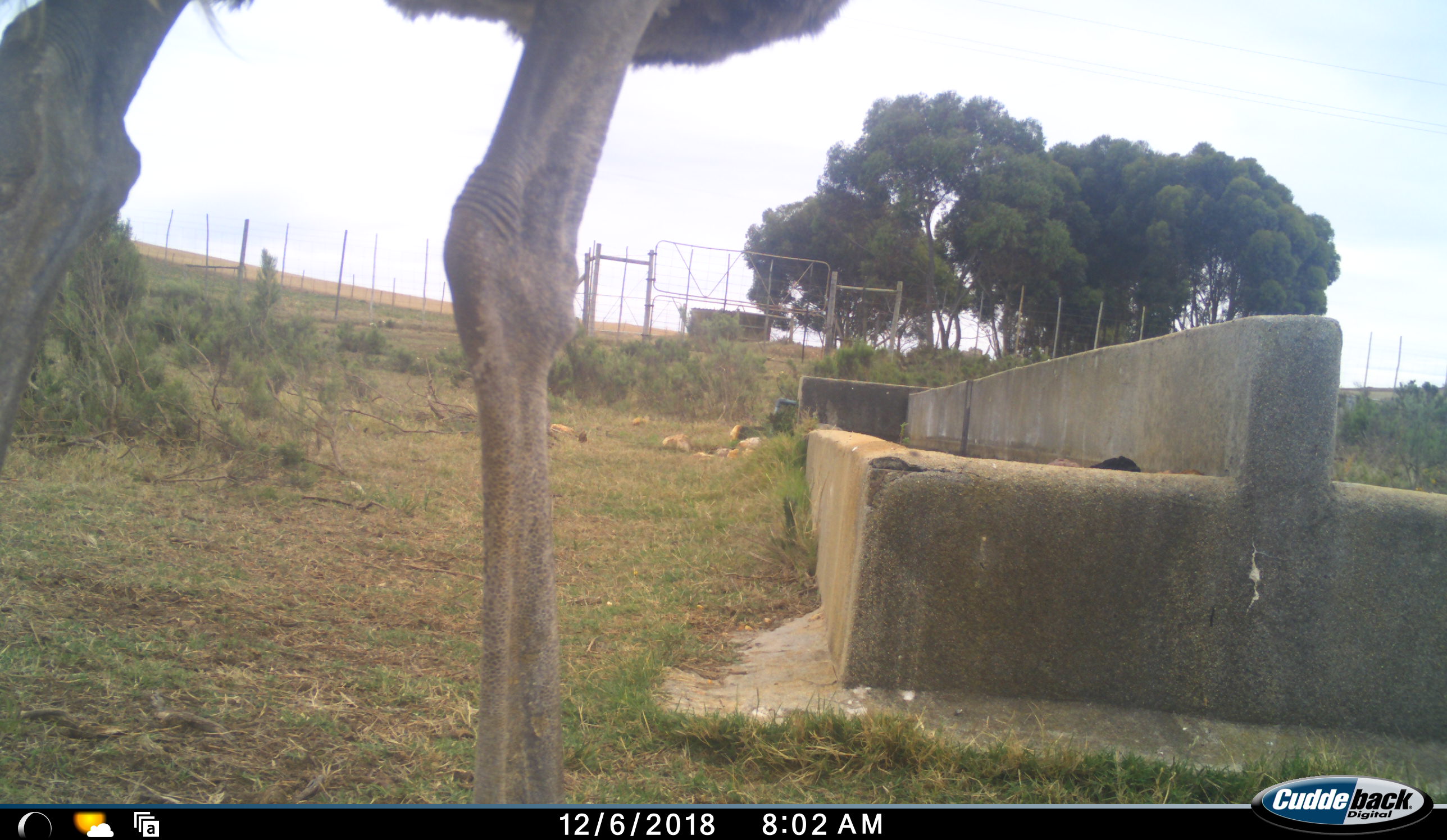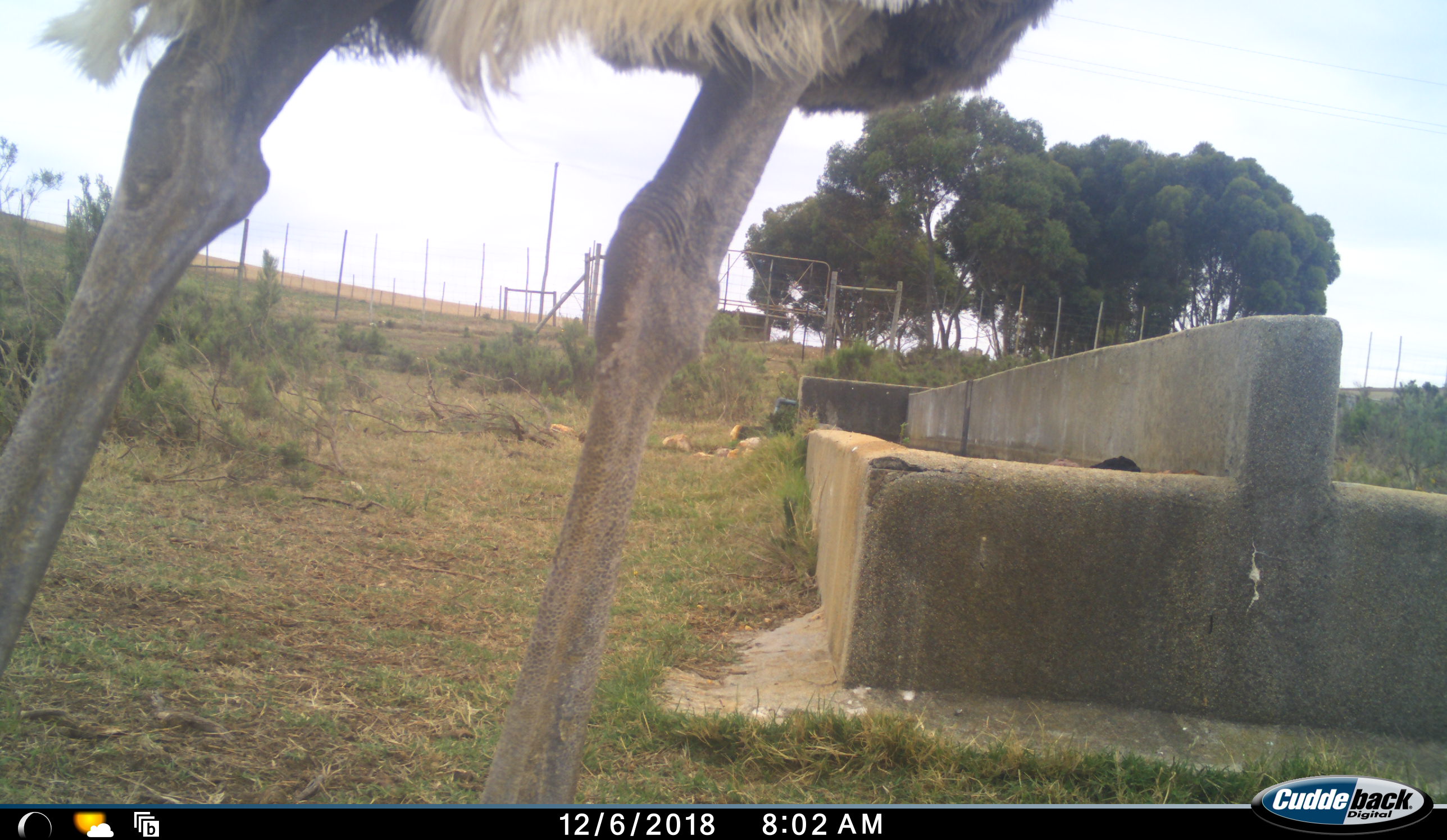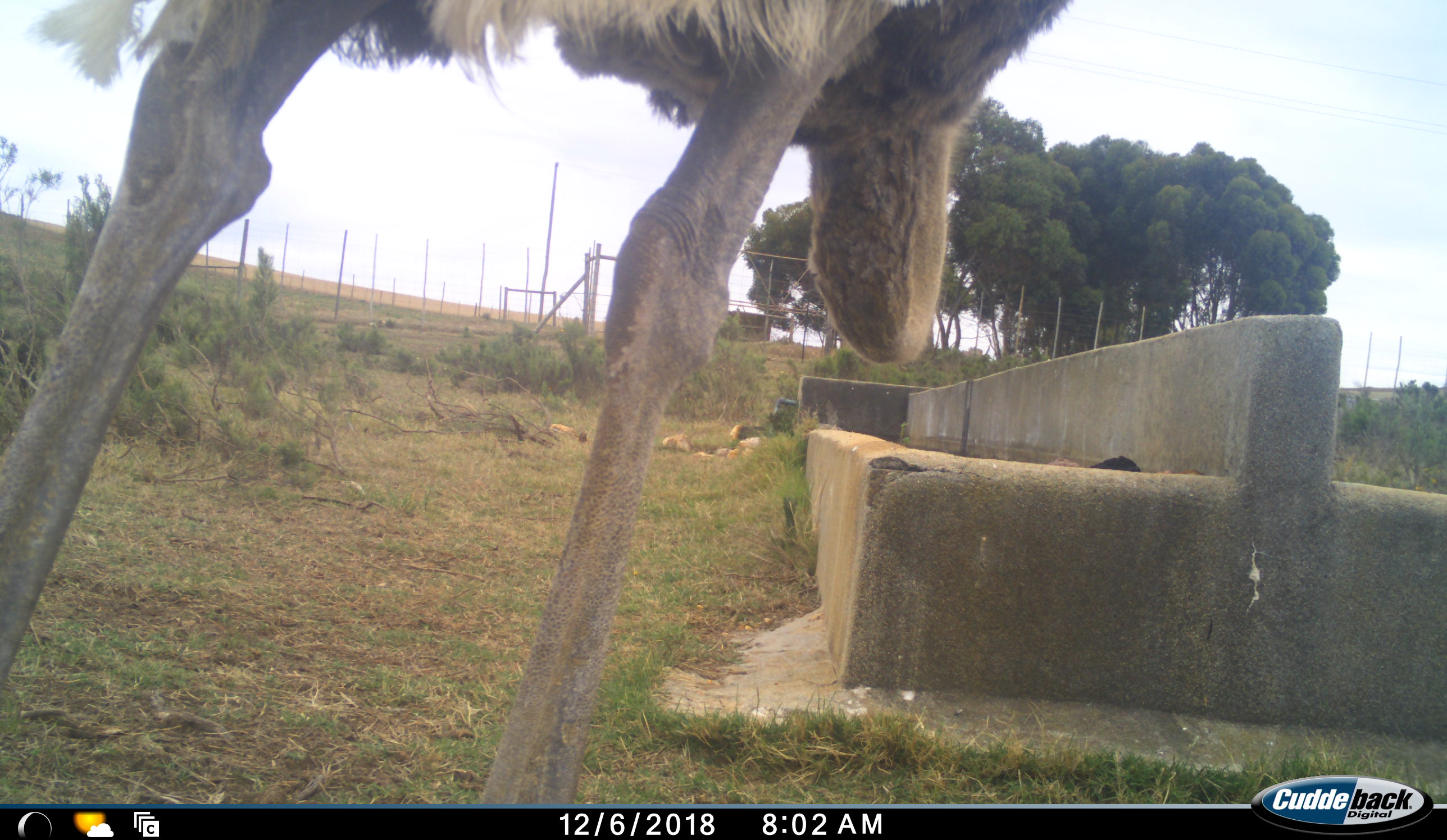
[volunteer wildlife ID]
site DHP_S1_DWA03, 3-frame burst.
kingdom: Animalia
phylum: Chordata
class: Aves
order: Struthioniformes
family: Struthionidae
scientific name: Struthionidae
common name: ostrich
Ostrich (Struthionidae), count 1. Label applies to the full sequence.